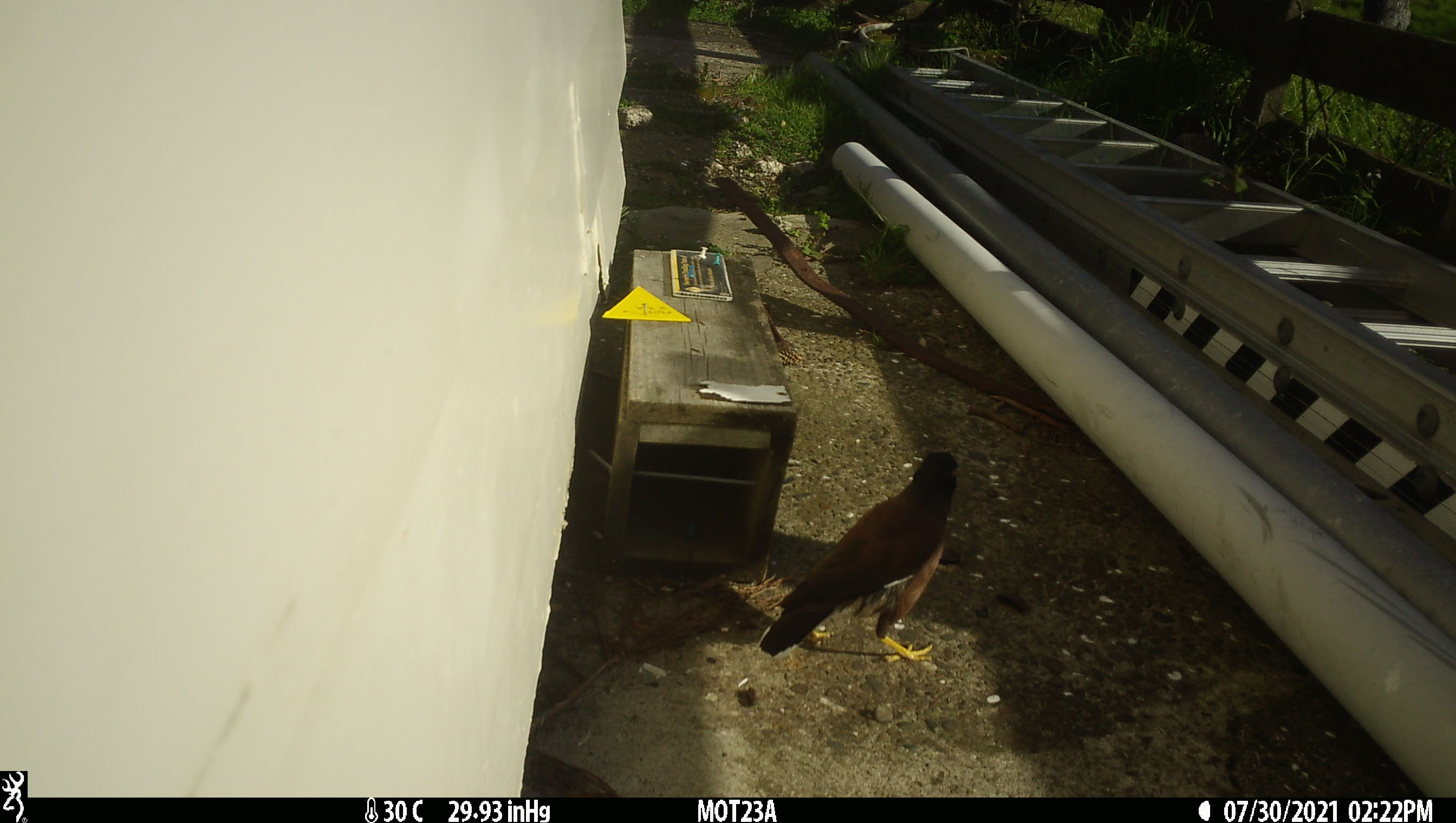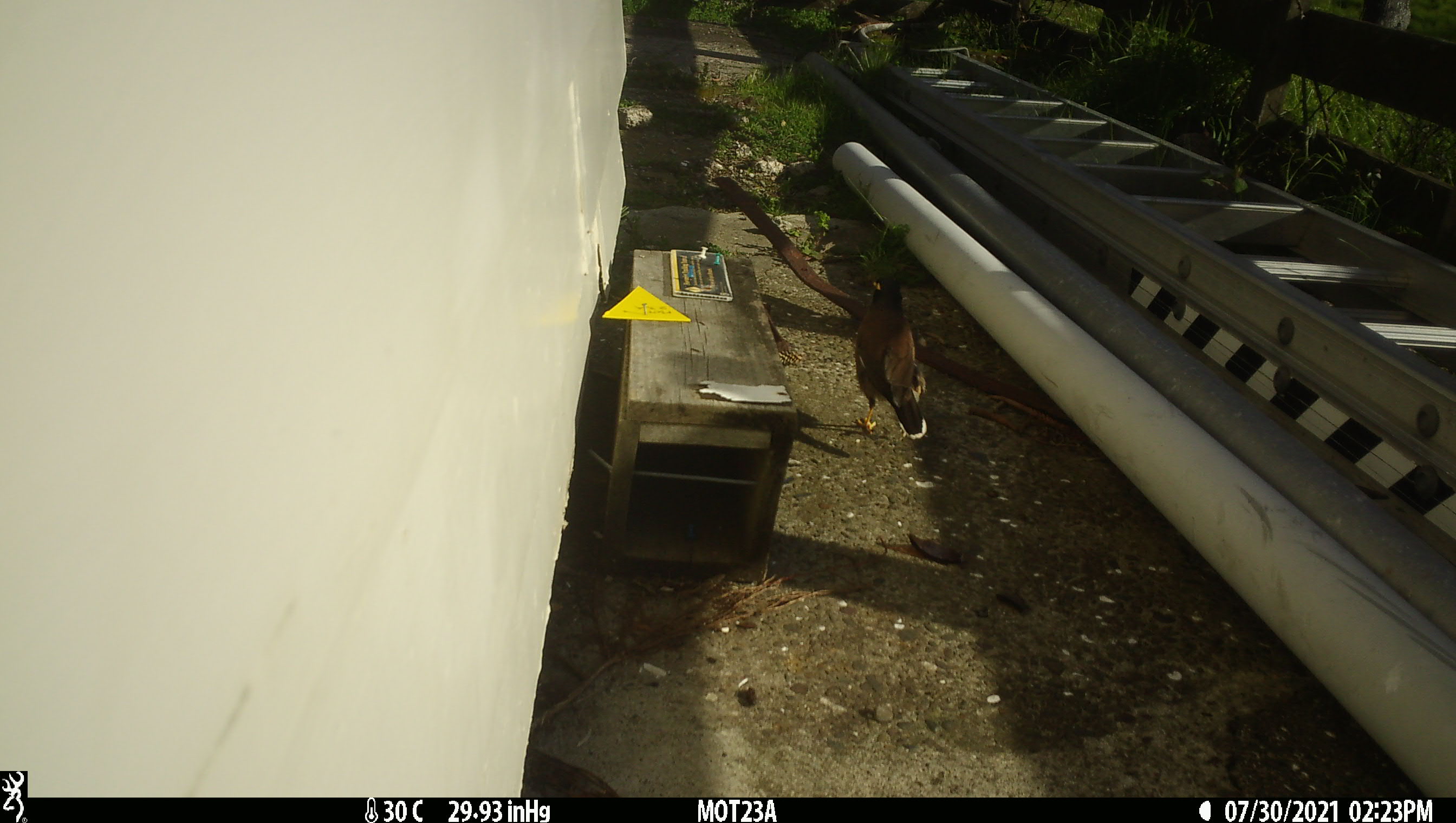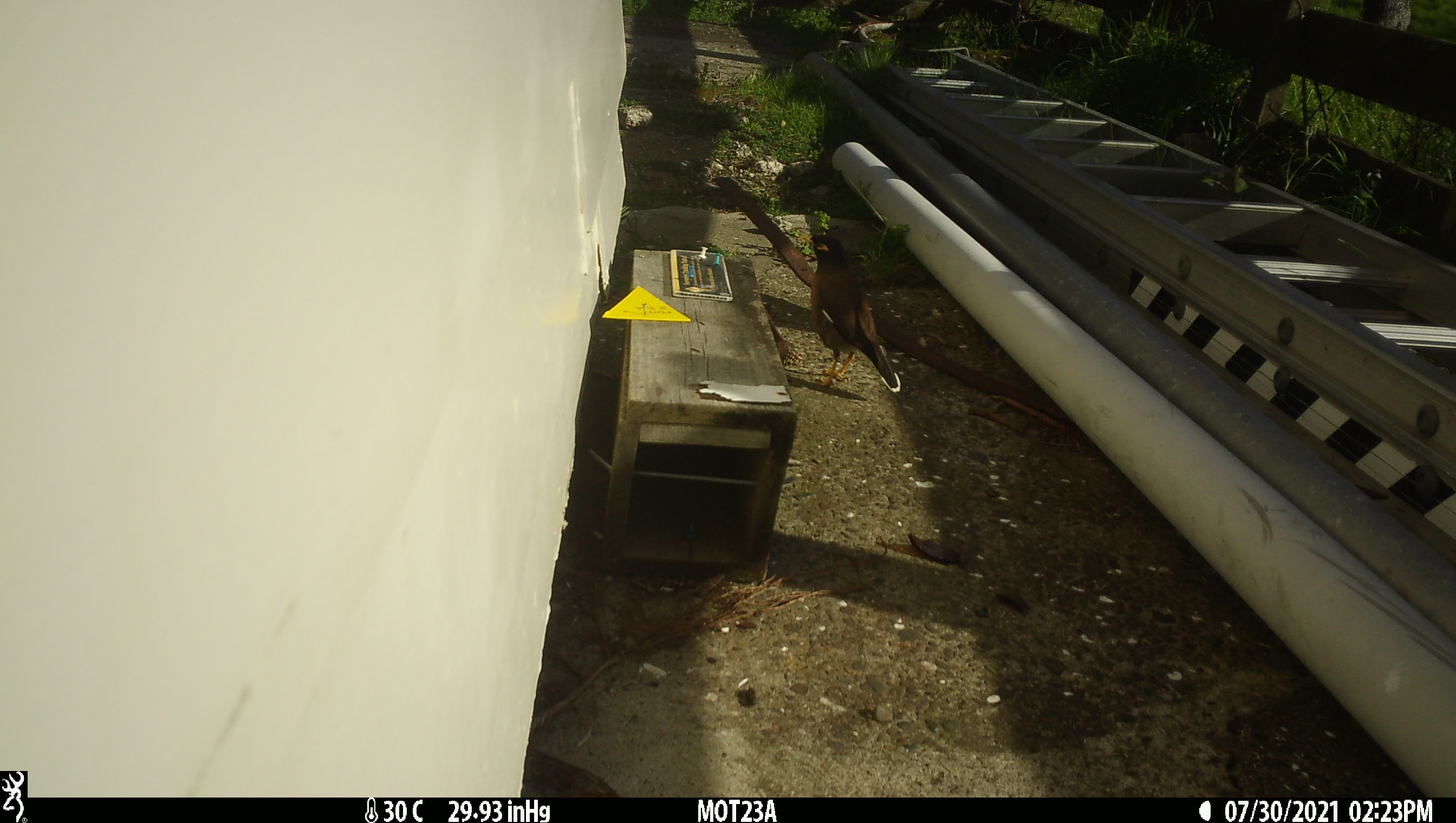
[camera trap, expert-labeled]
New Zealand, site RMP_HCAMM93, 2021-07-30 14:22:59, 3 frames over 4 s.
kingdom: Animalia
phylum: Chordata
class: Aves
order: Passeriformes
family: Sturnidae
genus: Acridotheres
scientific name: Acridotheres tristis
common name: common myna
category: myna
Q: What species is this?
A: Myna (common myna) (Acridotheres tristis).